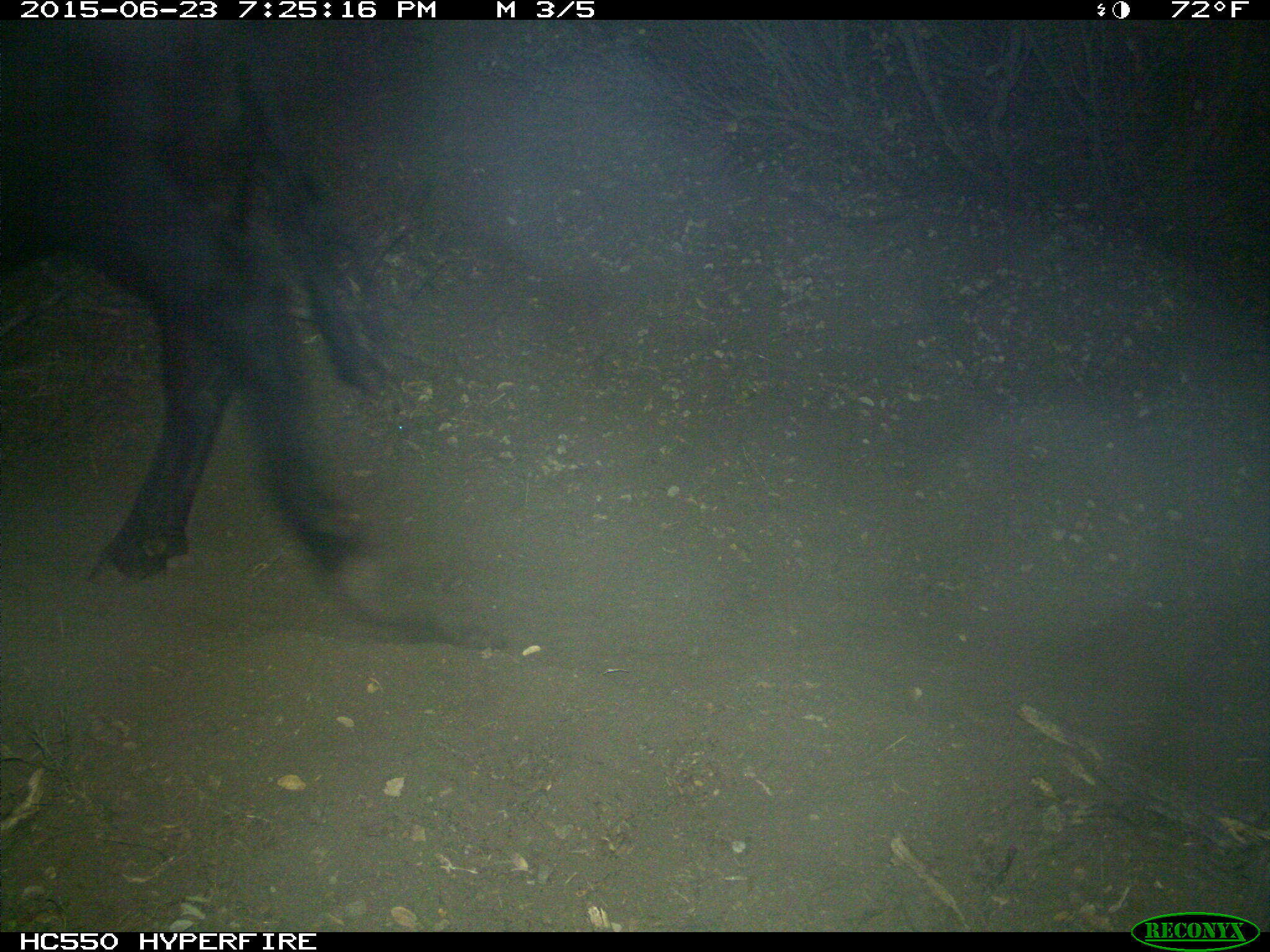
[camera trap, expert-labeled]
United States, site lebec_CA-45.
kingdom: Animalia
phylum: Chordata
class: Mammalia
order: Artiodactyla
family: Bovidae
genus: Bos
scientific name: Bos taurus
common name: domestic cow